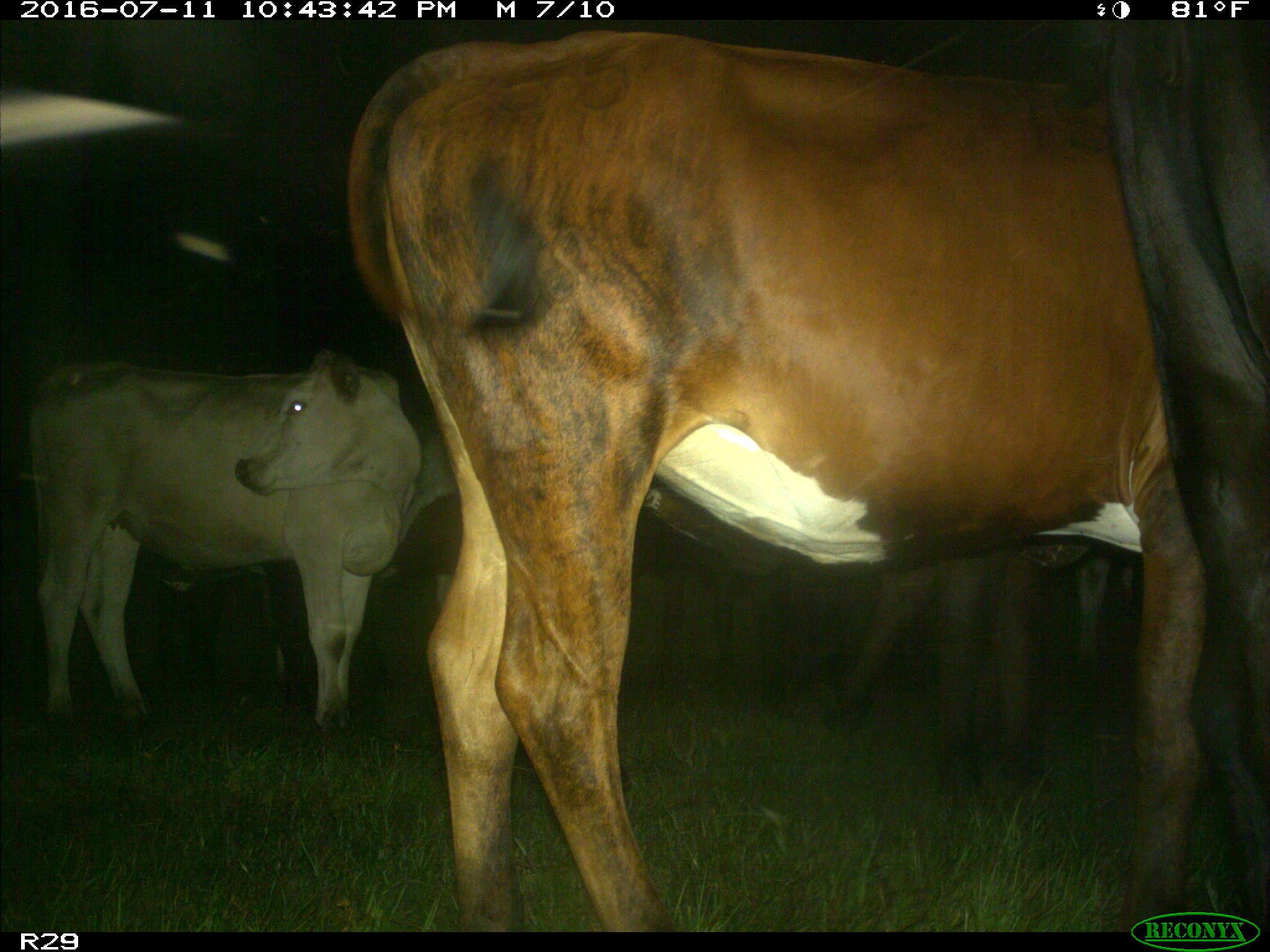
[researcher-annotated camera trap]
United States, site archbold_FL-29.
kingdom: Animalia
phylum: Chordata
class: Mammalia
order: Artiodactyla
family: Bovidae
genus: Bos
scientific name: Bos taurus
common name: domestic cow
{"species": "Bos taurus (domestic cow)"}